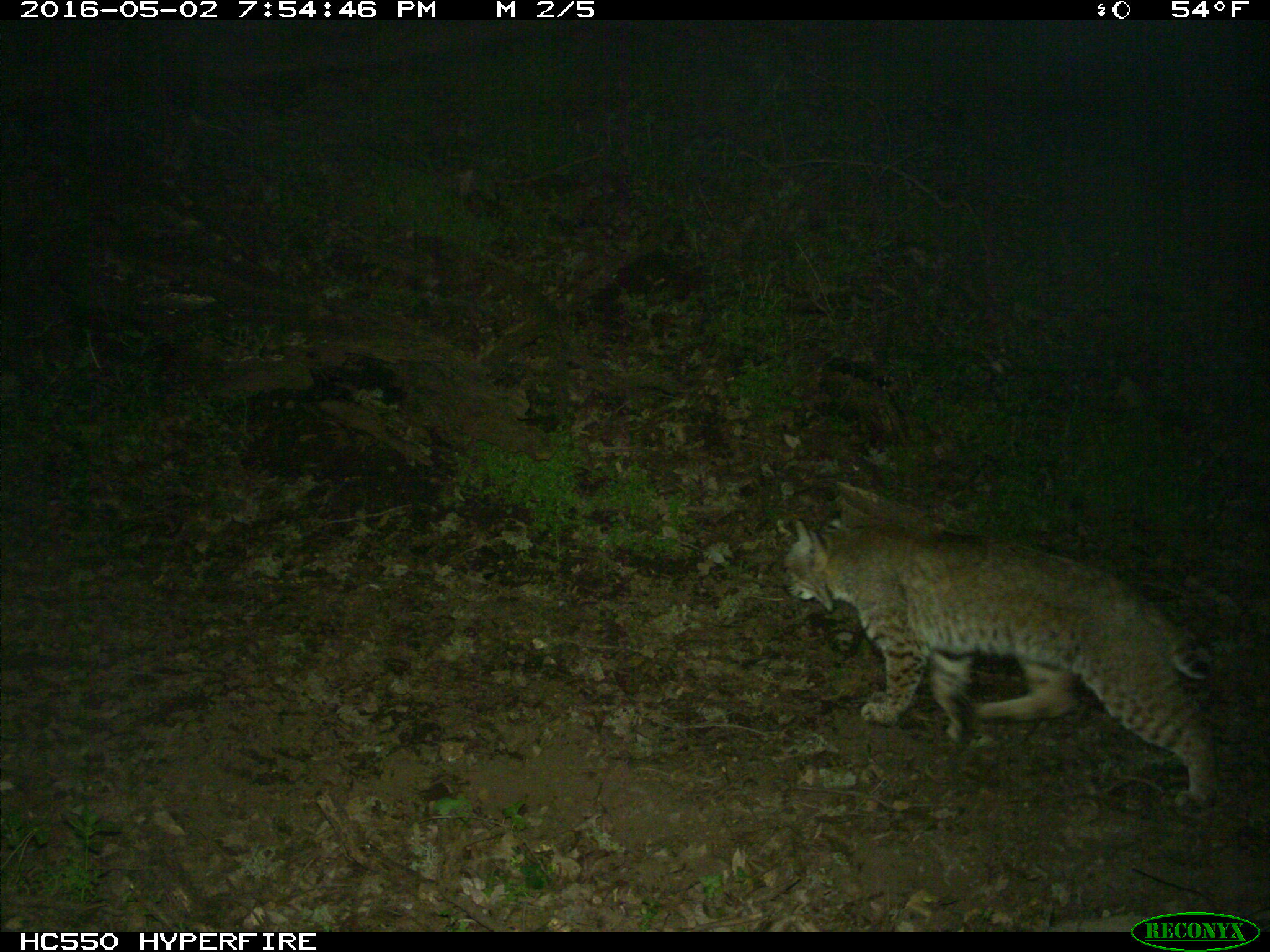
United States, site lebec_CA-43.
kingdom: Animalia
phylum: Chordata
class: Mammalia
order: Carnivora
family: Felidae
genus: Lynx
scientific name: Lynx rufus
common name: bobcat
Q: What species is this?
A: Lynx rufus (bobcat).